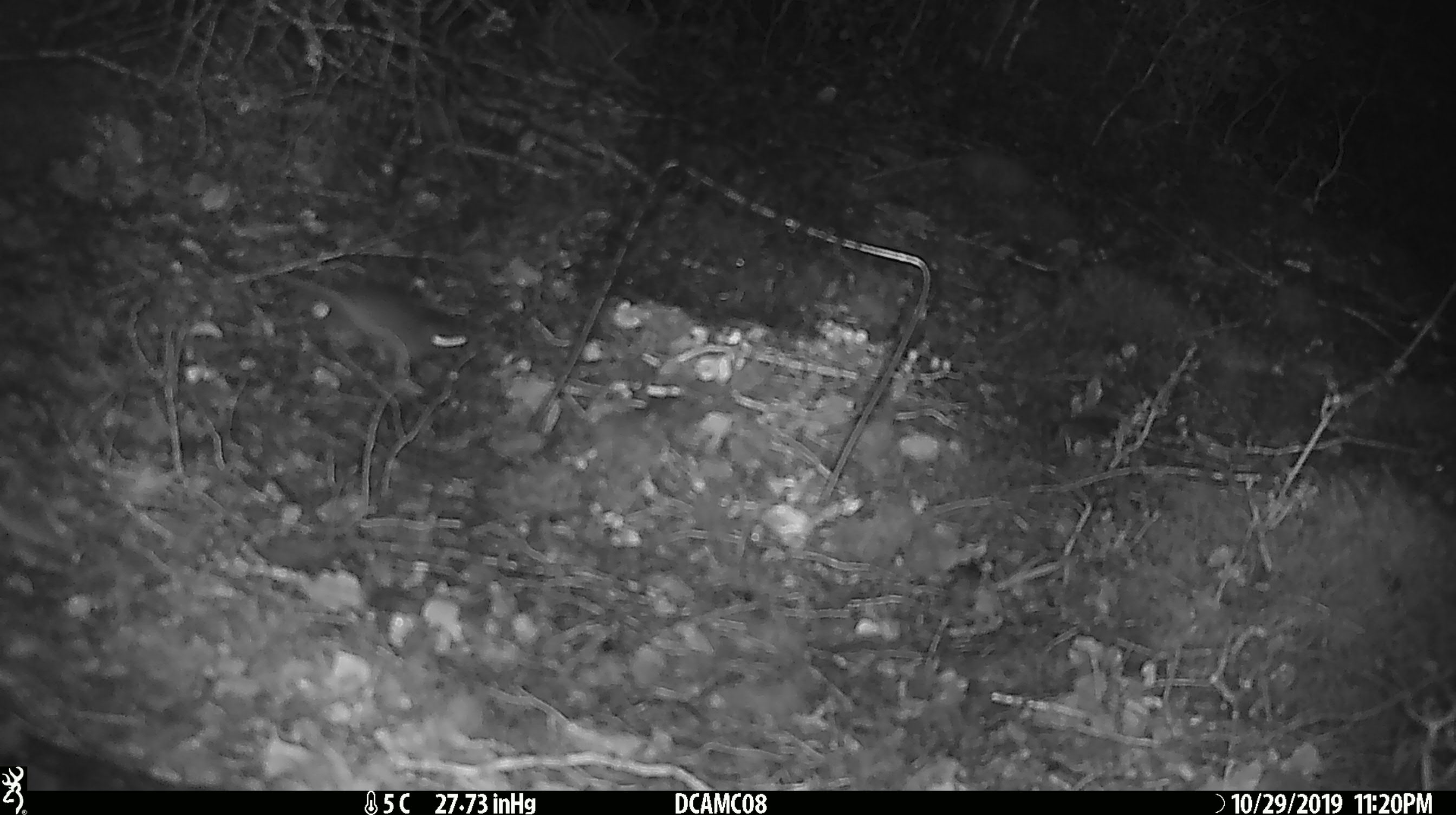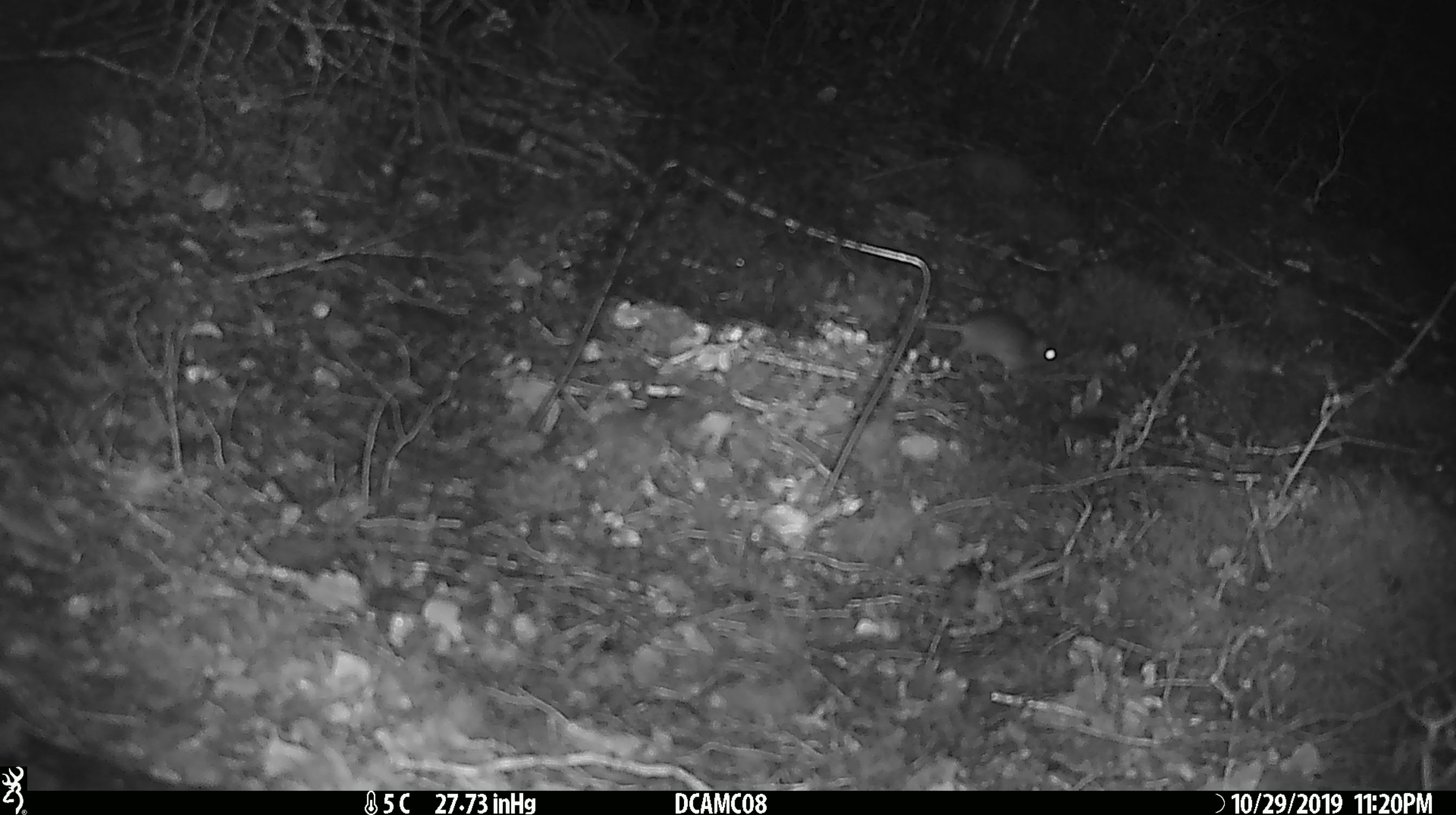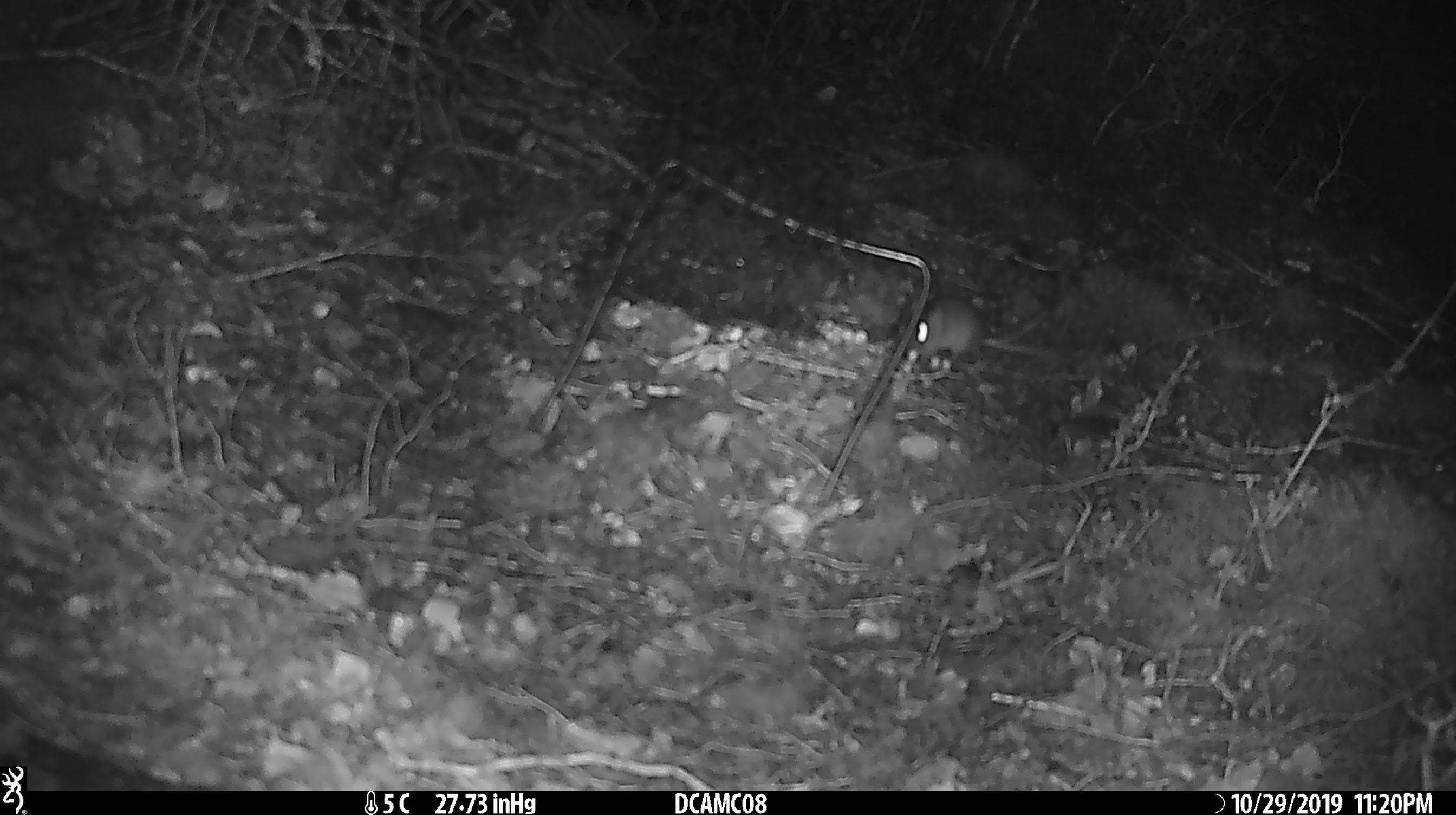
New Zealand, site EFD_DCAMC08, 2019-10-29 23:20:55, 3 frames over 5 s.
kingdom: Animalia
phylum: Chordata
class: Mammalia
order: Rodentia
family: Muridae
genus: Mus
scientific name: Mus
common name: mouse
Mouse (Mus).